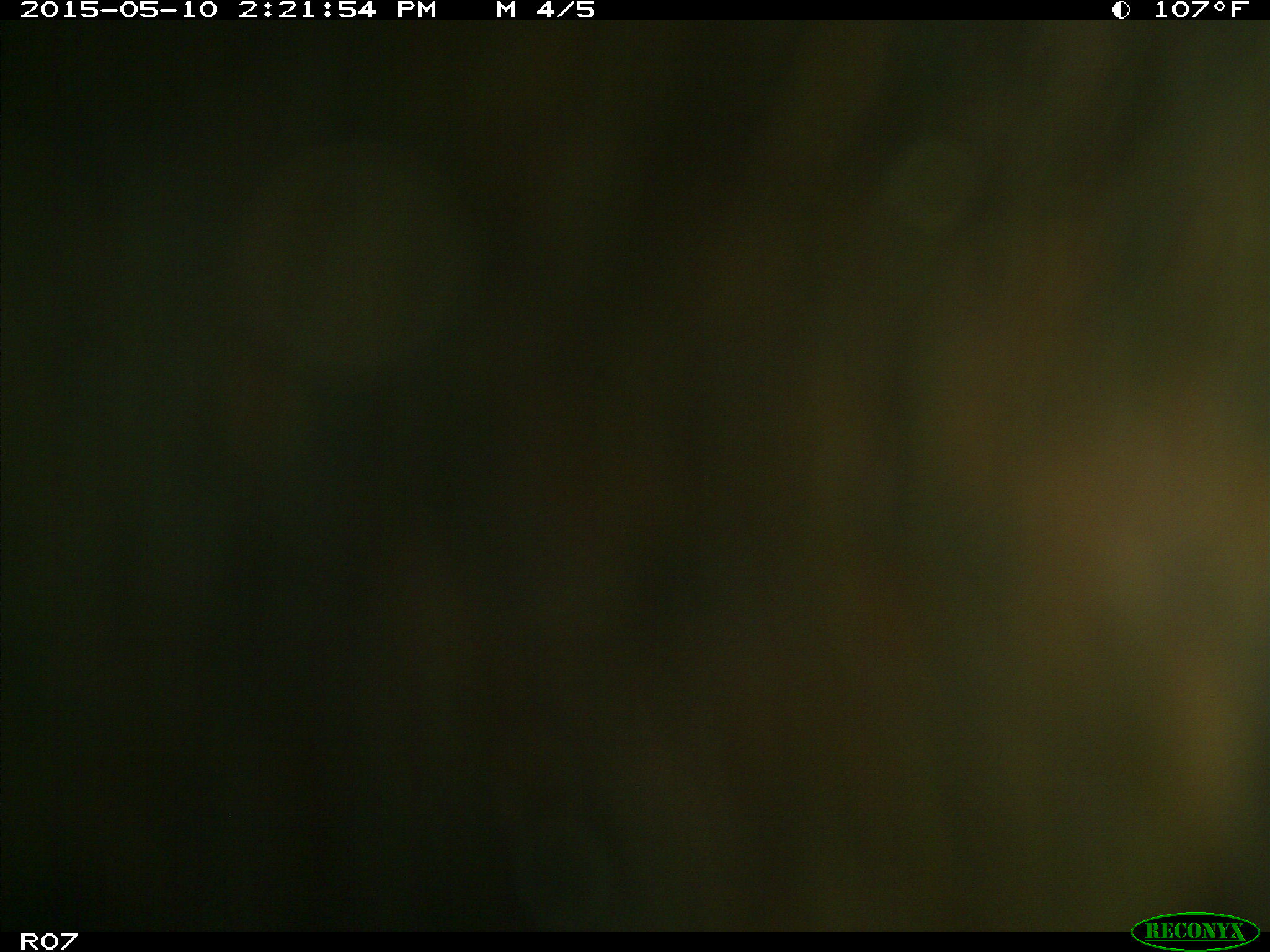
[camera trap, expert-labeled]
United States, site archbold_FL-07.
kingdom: Animalia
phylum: Chordata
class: Mammalia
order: Artiodactyla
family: Bovidae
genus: Bos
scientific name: Bos taurus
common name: domestic cow